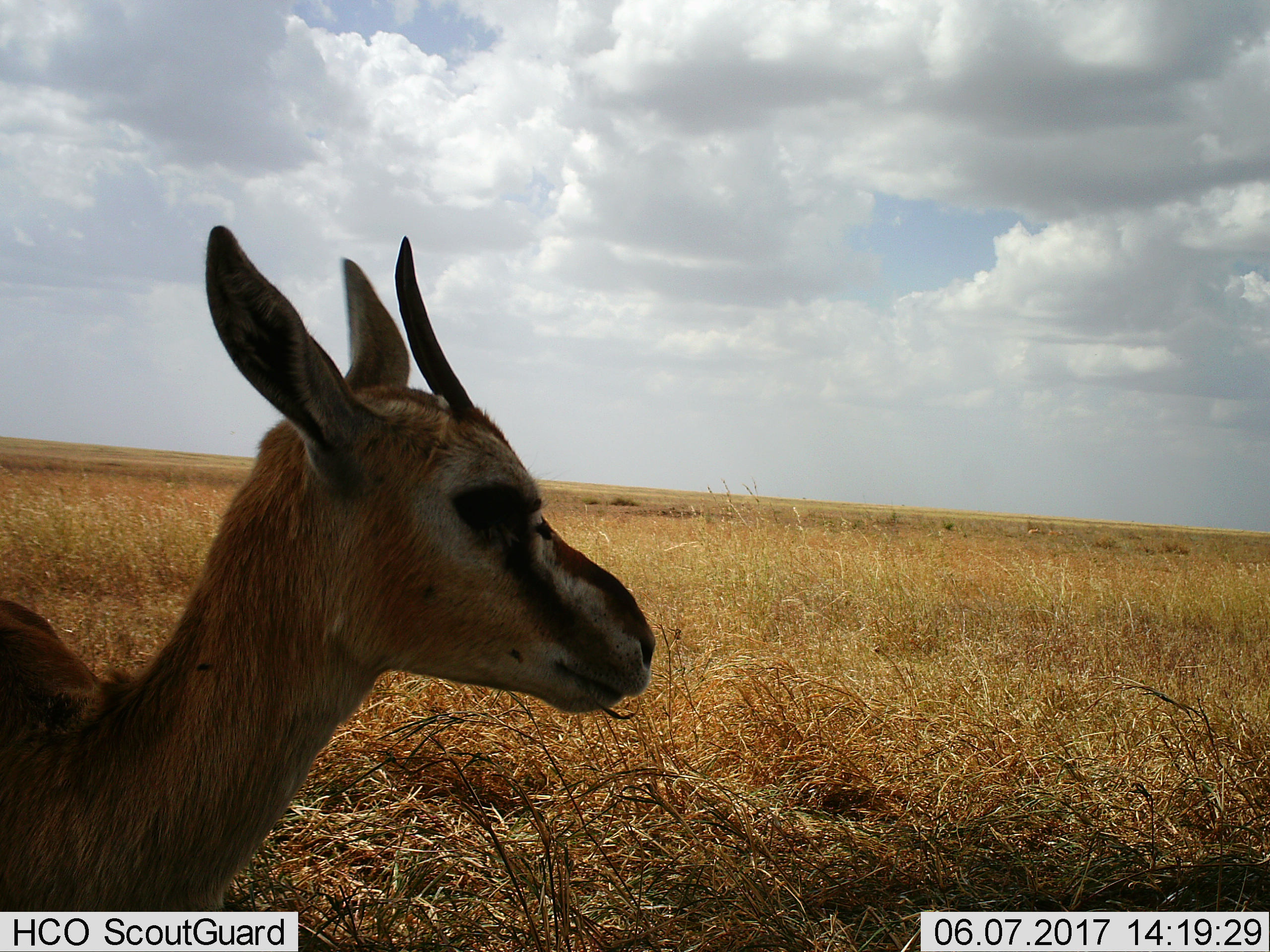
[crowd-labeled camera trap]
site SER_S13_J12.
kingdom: Animalia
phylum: Chordata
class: Mammalia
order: Artiodactyla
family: Bovidae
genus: Eudorcas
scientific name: Eudorcas thomsonii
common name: thomson's gazelle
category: gazellethomsons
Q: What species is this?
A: Gazellethomsons (thomson's gazelle) (Eudorcas thomsonii).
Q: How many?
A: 1.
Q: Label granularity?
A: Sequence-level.